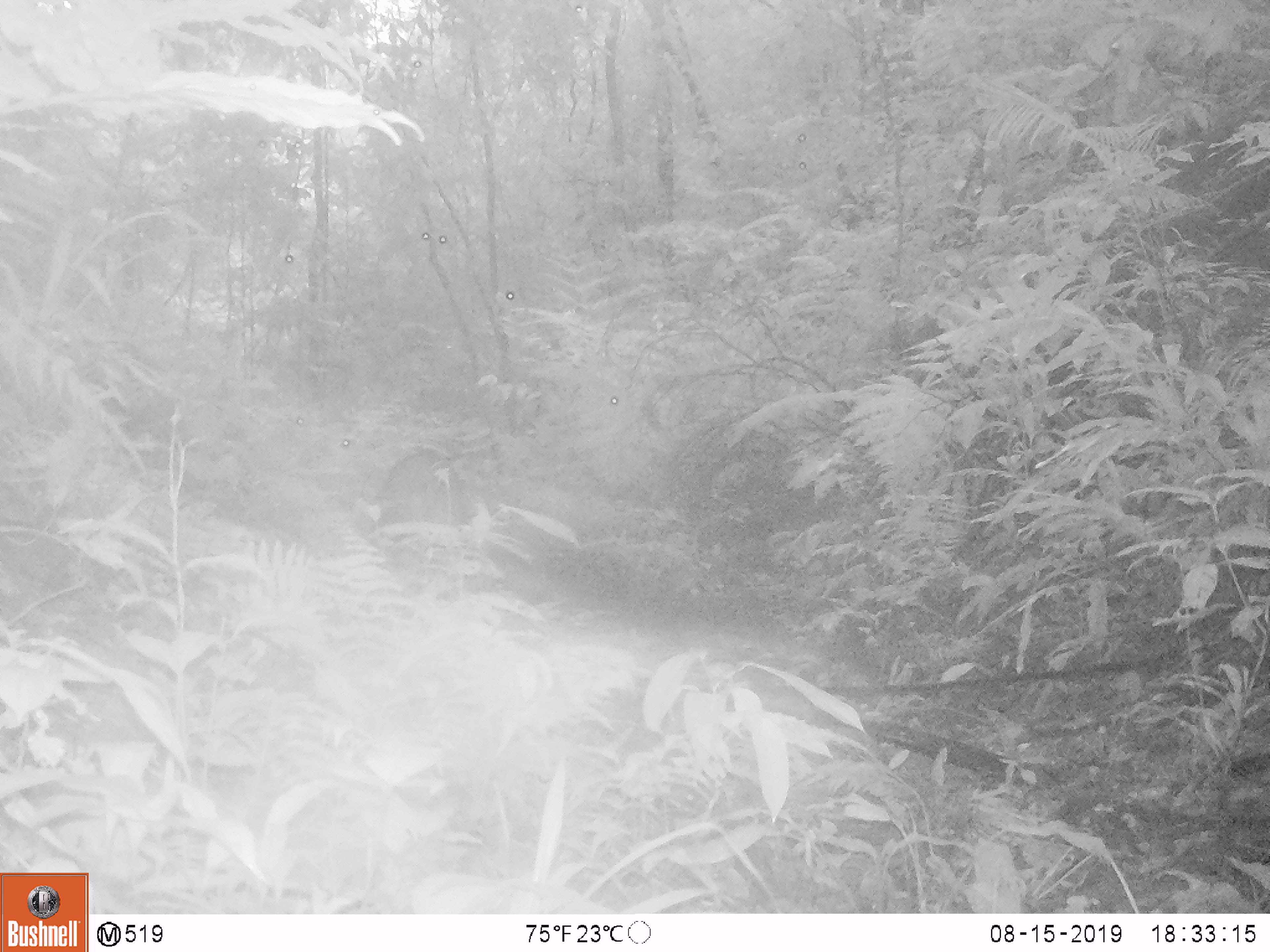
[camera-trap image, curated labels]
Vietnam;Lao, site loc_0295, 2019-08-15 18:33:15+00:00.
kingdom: Animalia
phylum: Chordata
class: Mammalia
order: Artiodactyla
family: Suidae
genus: Sus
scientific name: Sus scrofa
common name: eurasian wild pig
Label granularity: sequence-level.